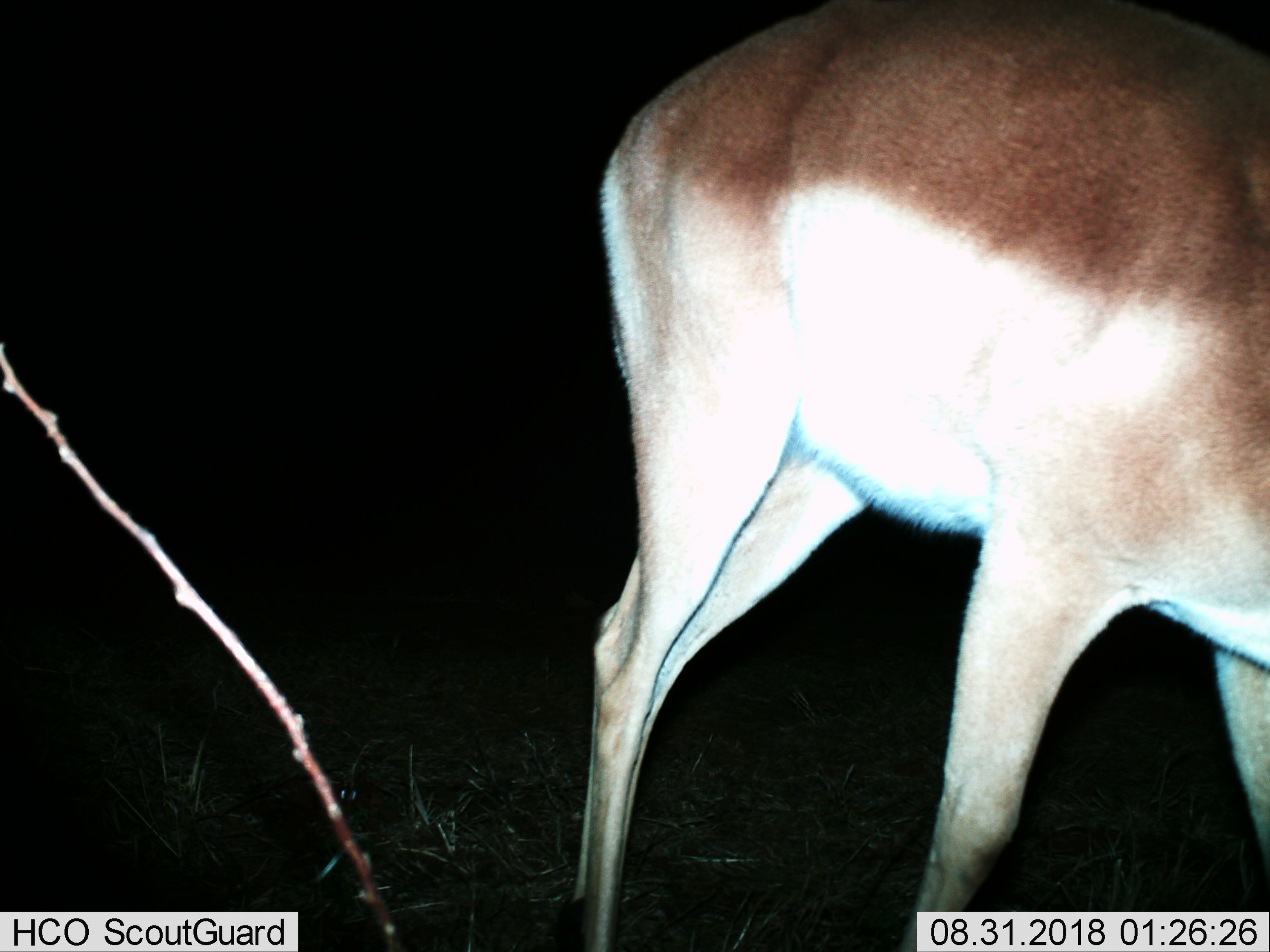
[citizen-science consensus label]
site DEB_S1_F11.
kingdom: Animalia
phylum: Chordata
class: Mammalia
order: Artiodactyla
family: Bovidae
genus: Aepyceros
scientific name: Aepyceros melampus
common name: impala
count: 1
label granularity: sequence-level